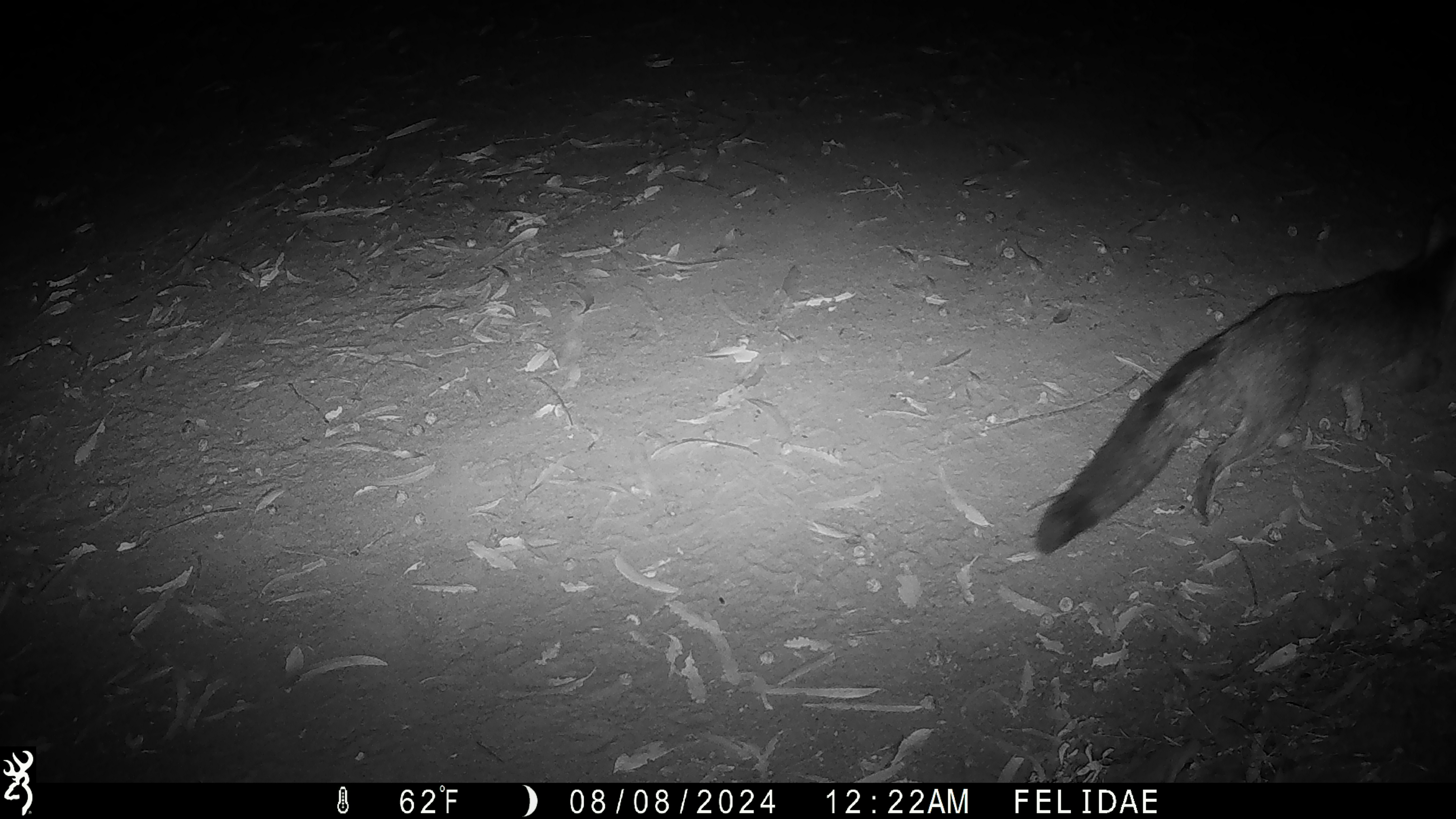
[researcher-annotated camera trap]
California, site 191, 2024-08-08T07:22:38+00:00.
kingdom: Animalia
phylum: Chordata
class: Mammalia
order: Carnivora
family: Canidae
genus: Urocyon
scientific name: Urocyon cinereoargenteus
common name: gray fox